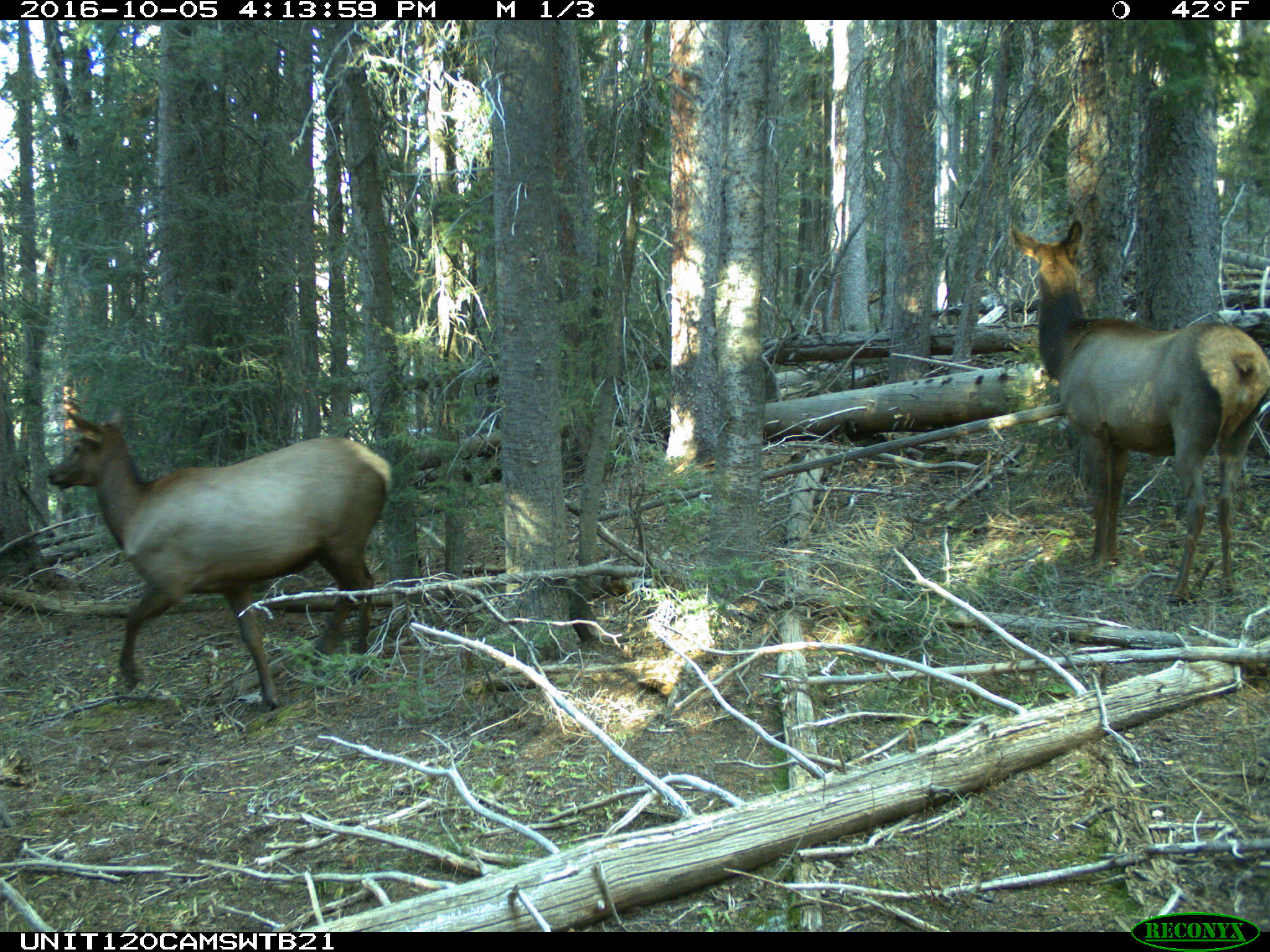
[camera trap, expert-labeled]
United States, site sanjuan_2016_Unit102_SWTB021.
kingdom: Animalia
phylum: Chordata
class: Mammalia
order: Artiodactyla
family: Cervidae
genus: Cervus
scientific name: Cervus elaphus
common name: red deer